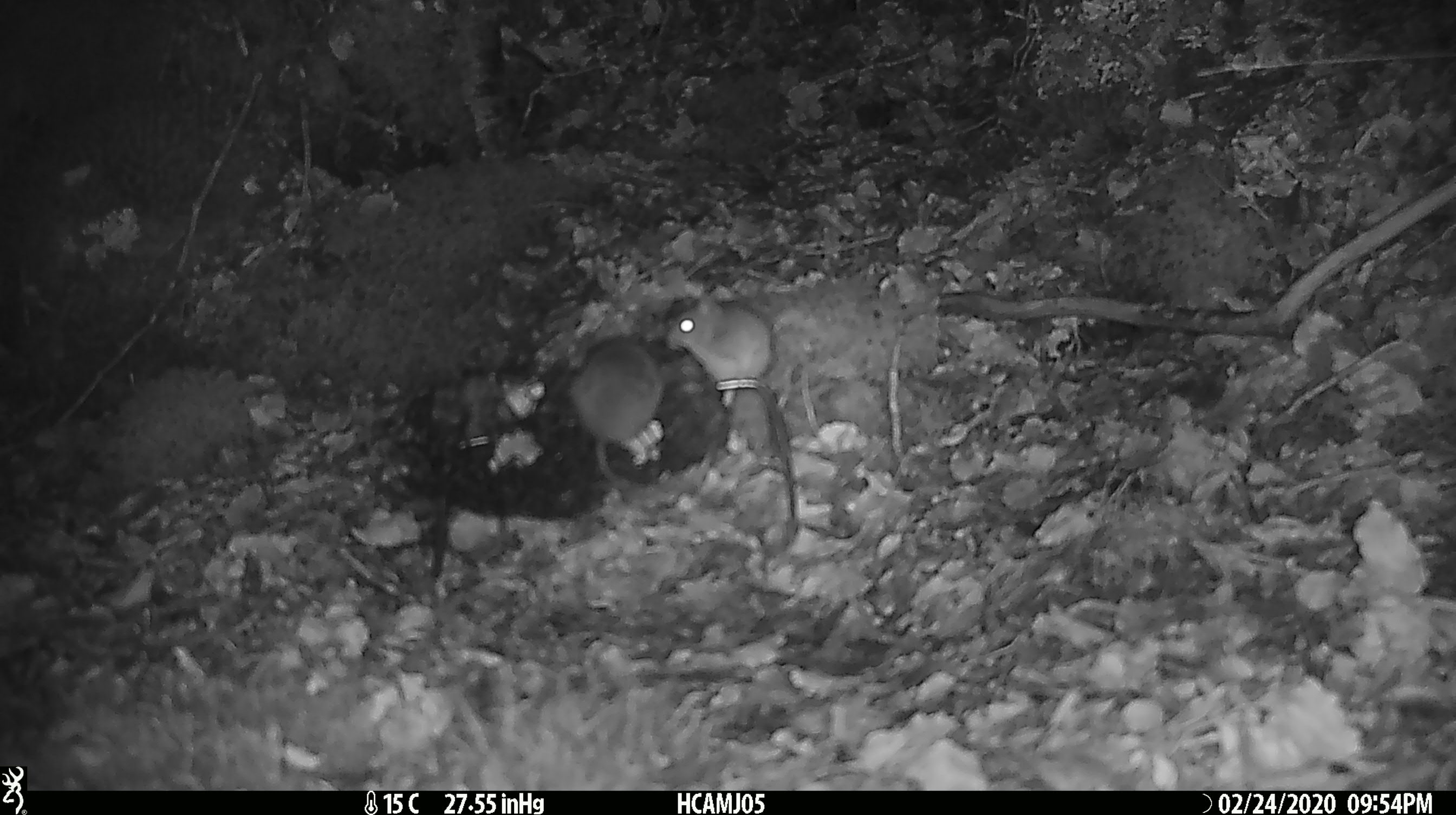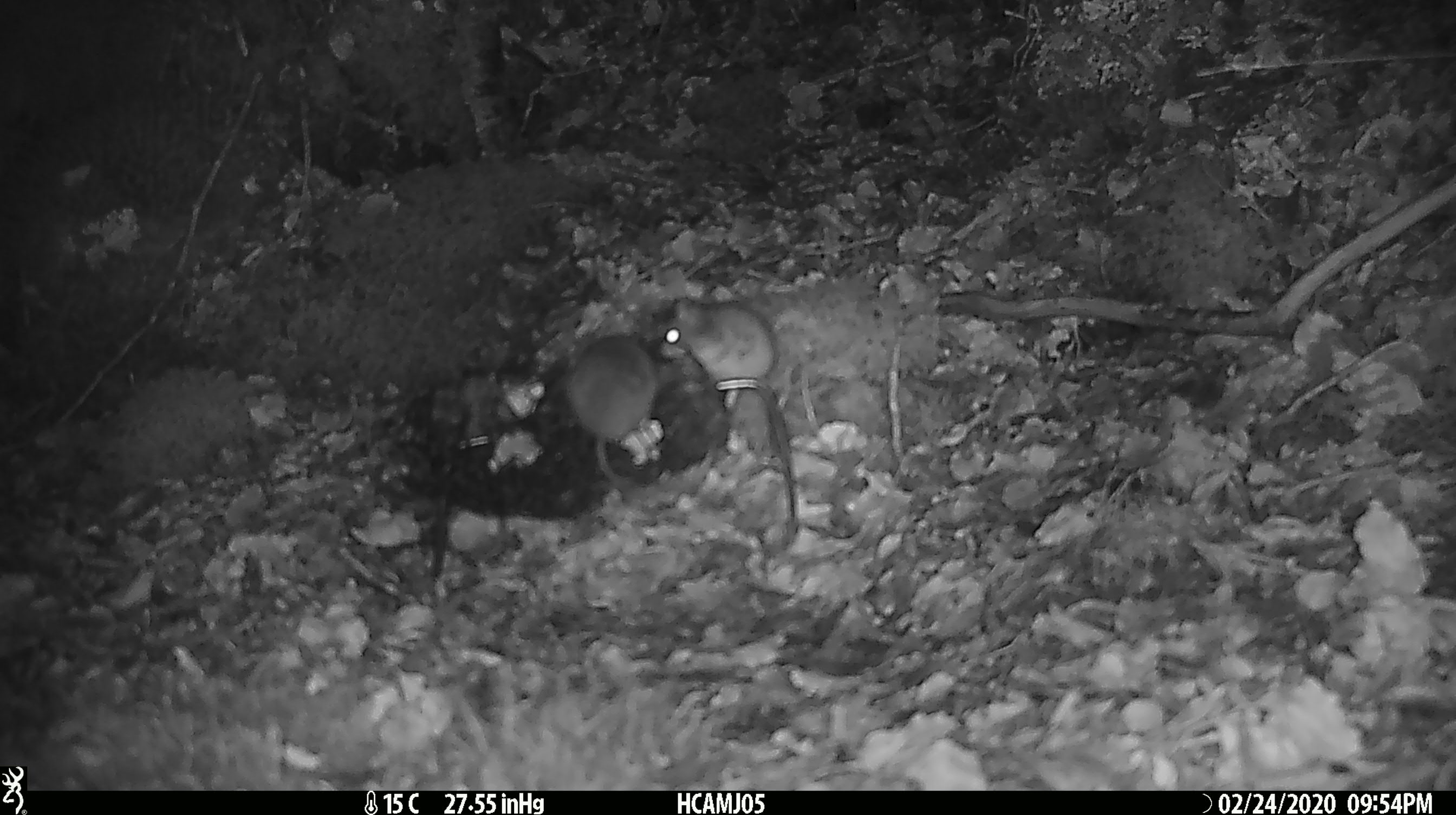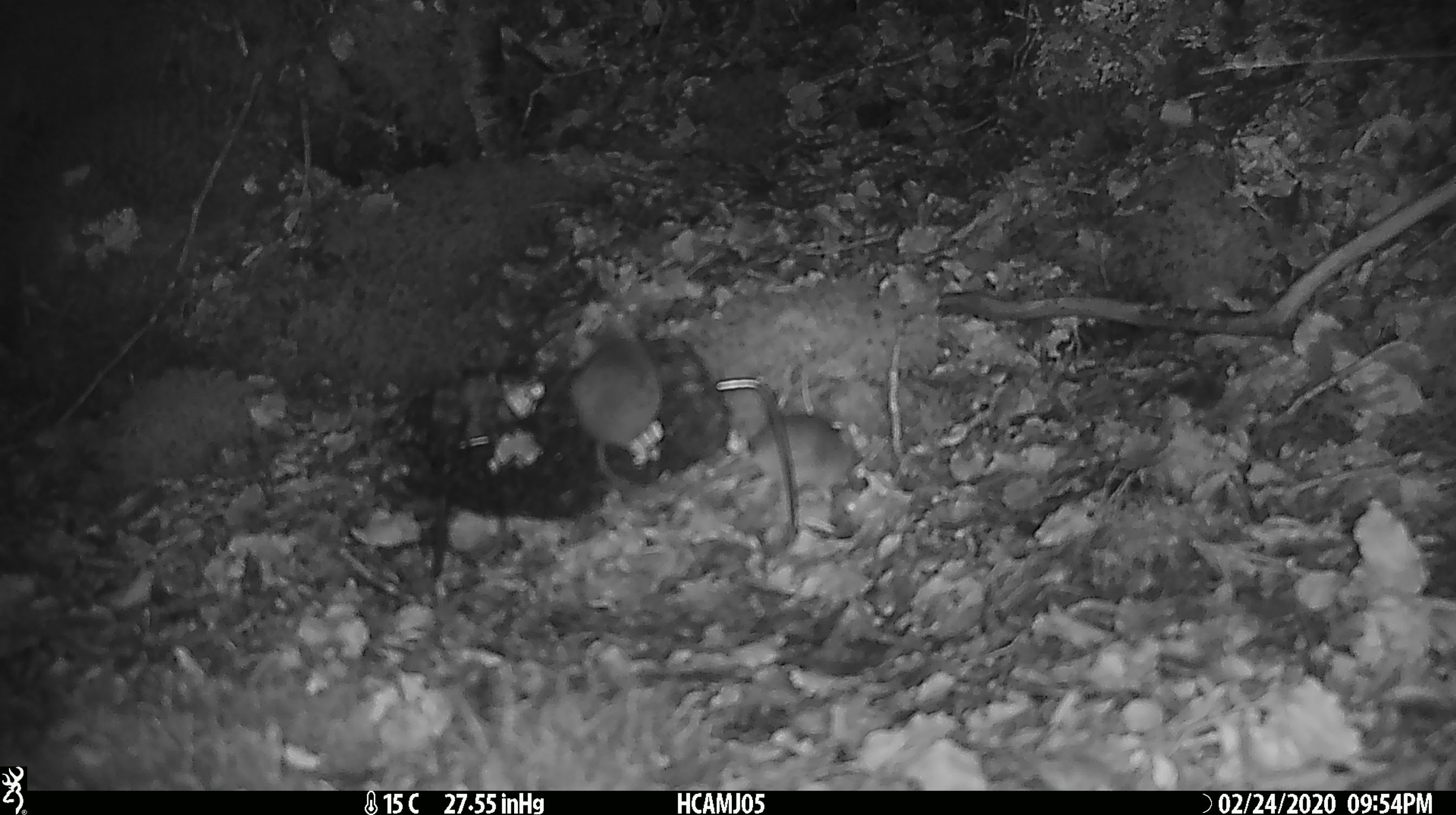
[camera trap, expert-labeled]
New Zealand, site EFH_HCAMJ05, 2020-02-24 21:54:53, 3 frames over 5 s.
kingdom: Animalia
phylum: Chordata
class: Mammalia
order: Rodentia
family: Muridae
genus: Mus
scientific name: Mus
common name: mouse